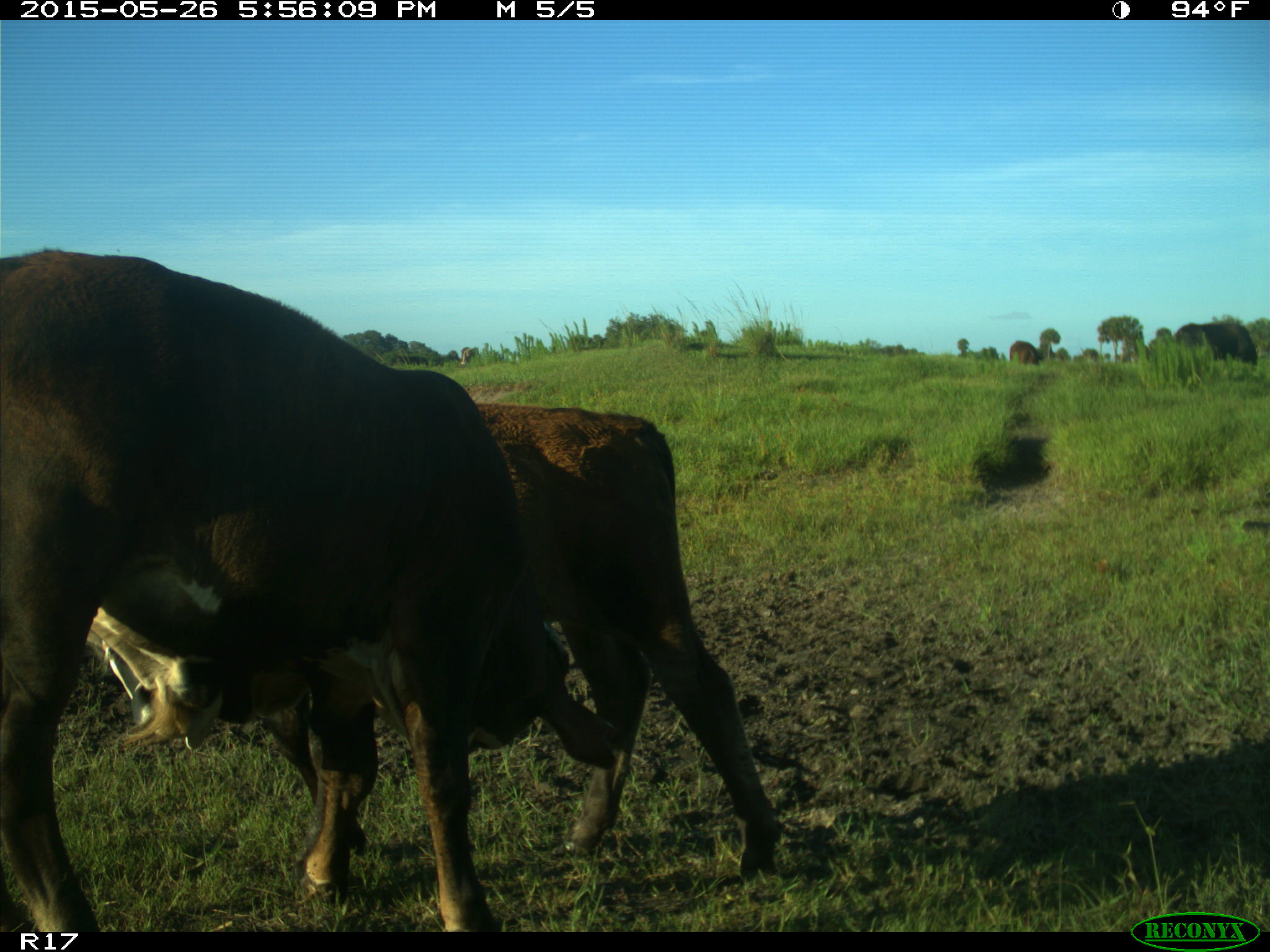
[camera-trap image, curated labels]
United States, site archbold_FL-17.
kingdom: Animalia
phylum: Chordata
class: Mammalia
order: Artiodactyla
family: Bovidae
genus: Bos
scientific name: Bos taurus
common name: domestic cow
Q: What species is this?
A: Bos taurus (domestic cow).